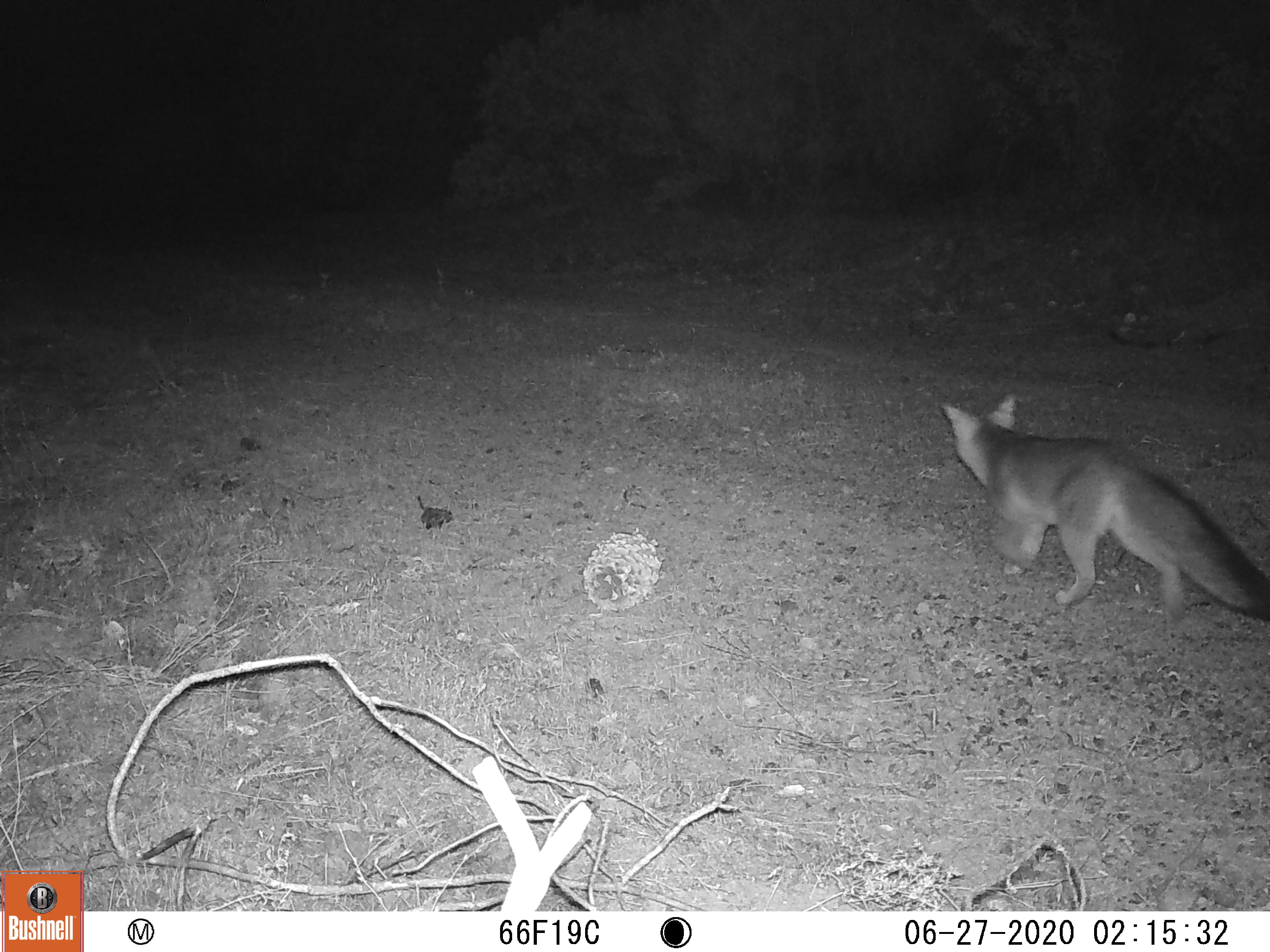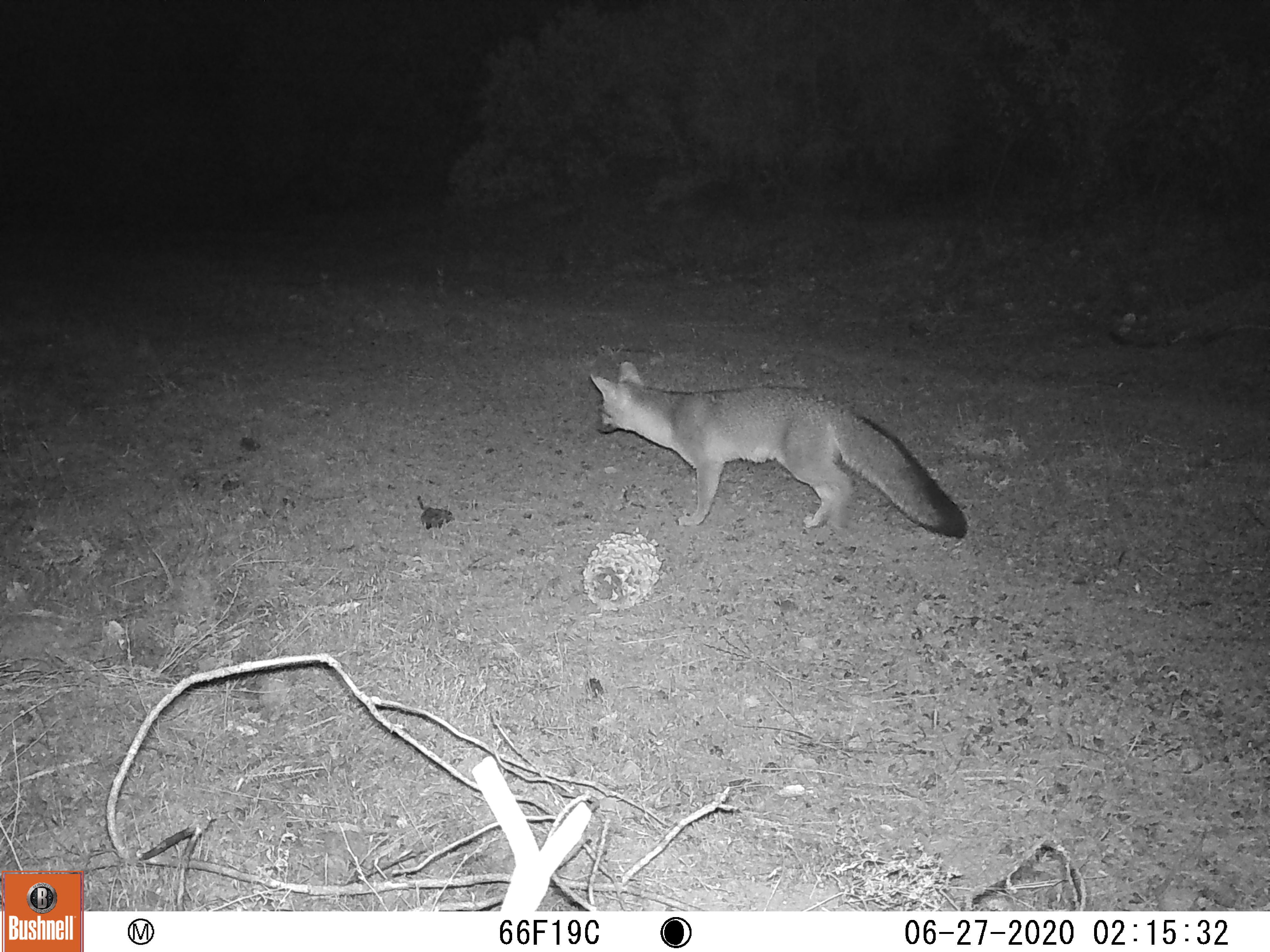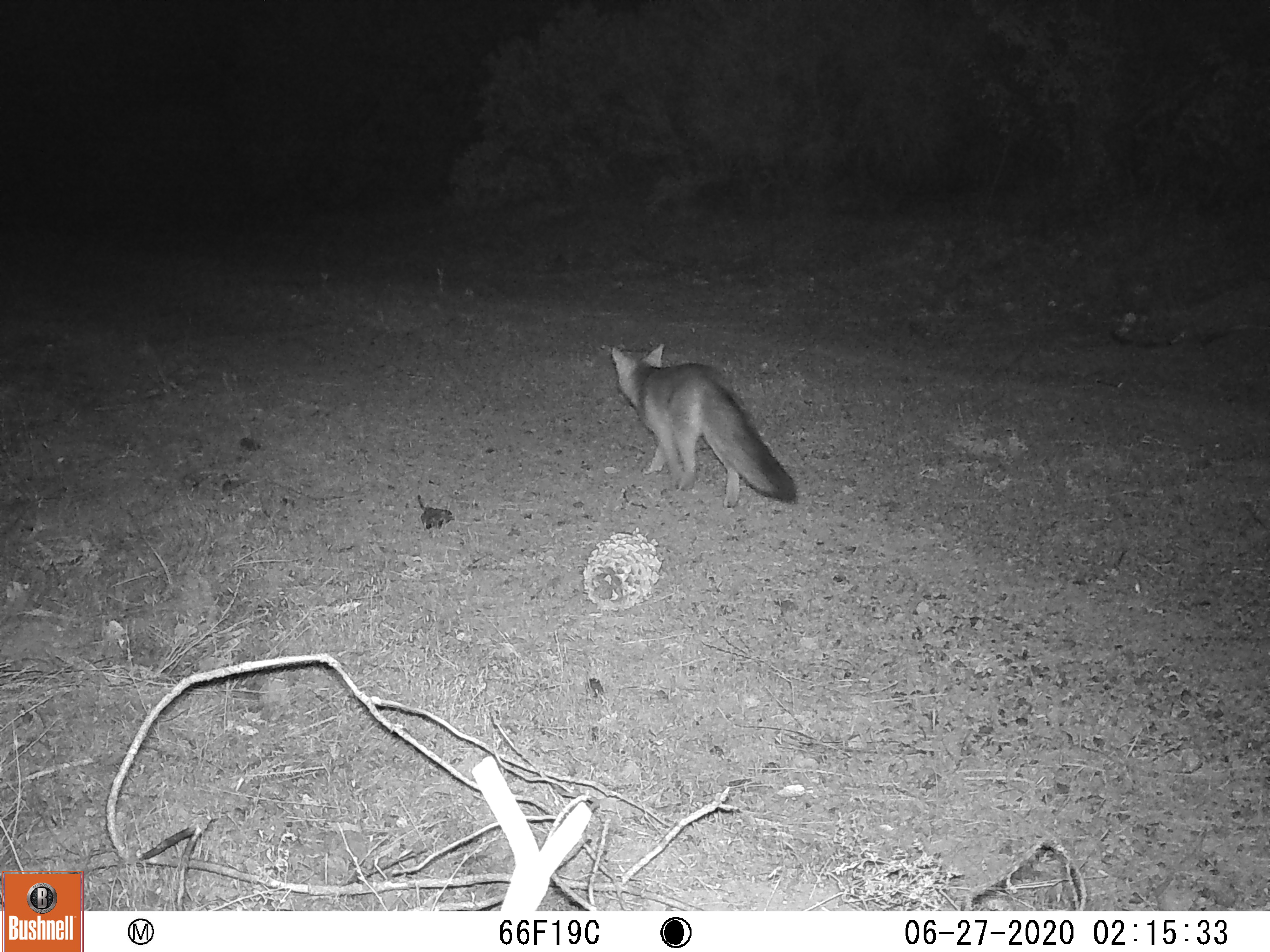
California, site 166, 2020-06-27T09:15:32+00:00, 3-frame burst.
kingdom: Animalia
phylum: Chordata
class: Mammalia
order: Carnivora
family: Canidae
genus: Urocyon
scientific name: Urocyon cinereoargenteus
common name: gray fox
Gray fox (Urocyon cinereoargenteus).